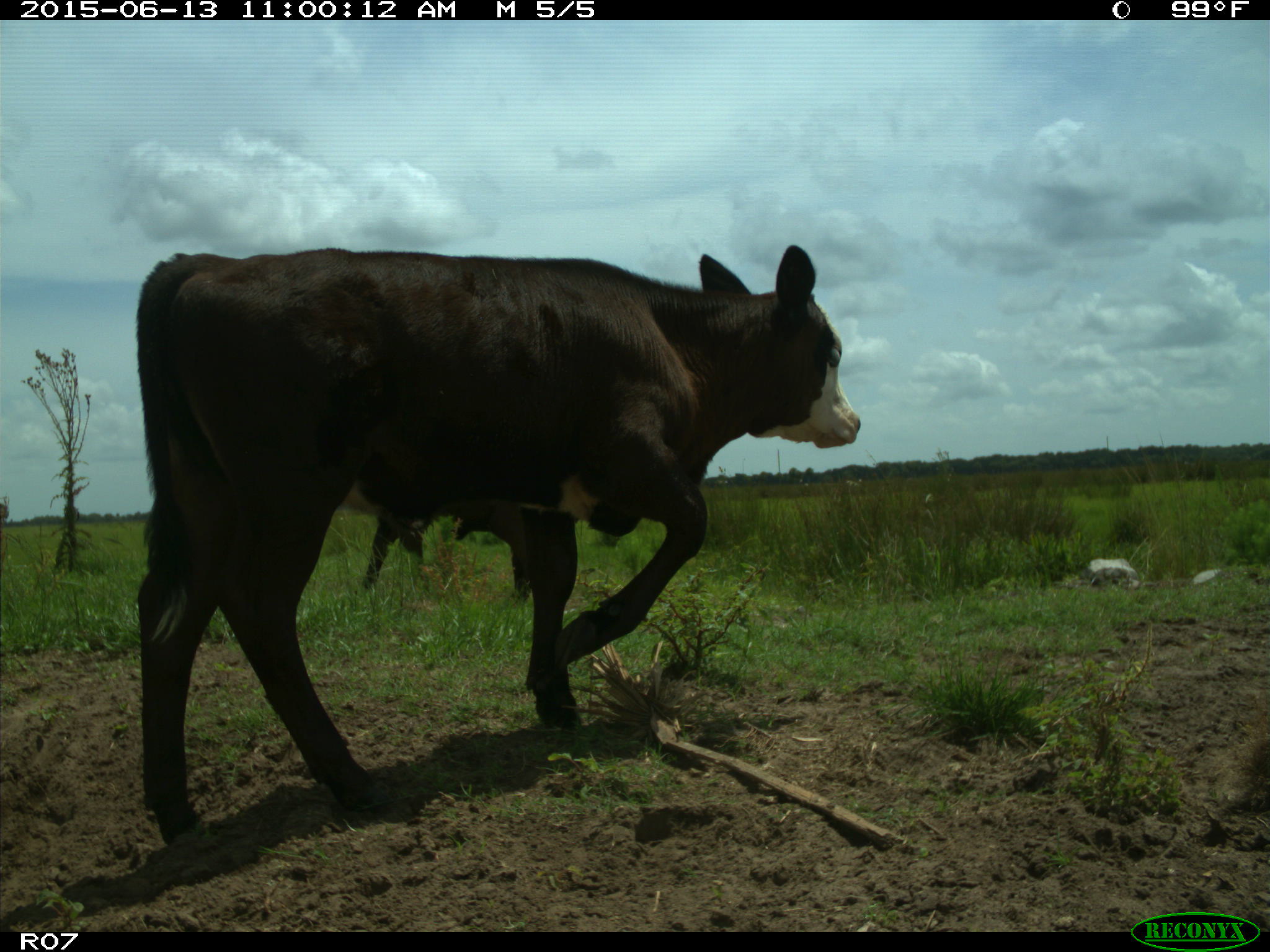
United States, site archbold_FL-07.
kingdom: Animalia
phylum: Chordata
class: Mammalia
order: Artiodactyla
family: Bovidae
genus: Bos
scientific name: Bos taurus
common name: domestic cow